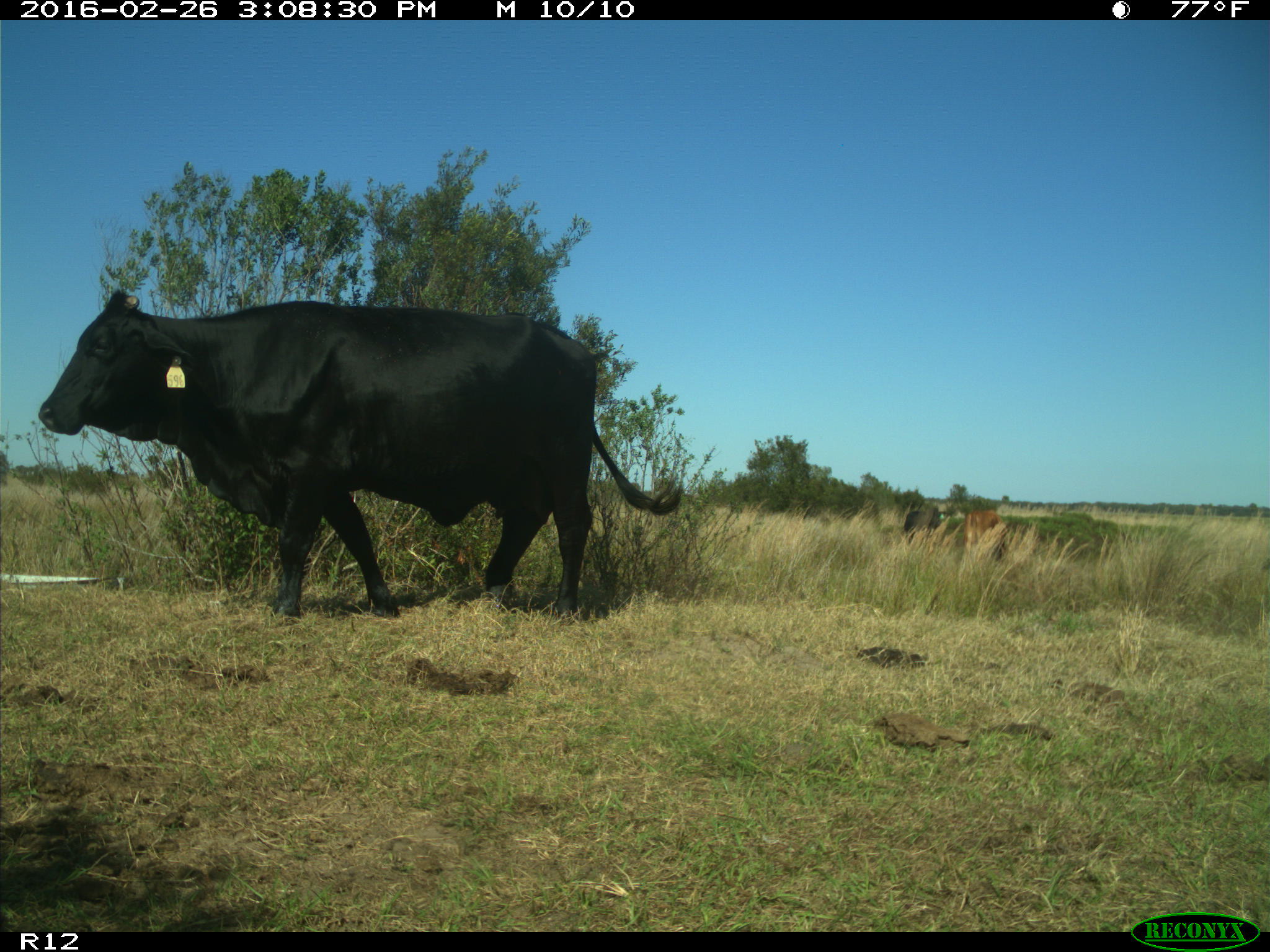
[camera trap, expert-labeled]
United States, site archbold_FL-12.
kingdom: Animalia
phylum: Chordata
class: Mammalia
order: Artiodactyla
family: Bovidae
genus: Bos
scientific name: Bos taurus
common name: domestic cow